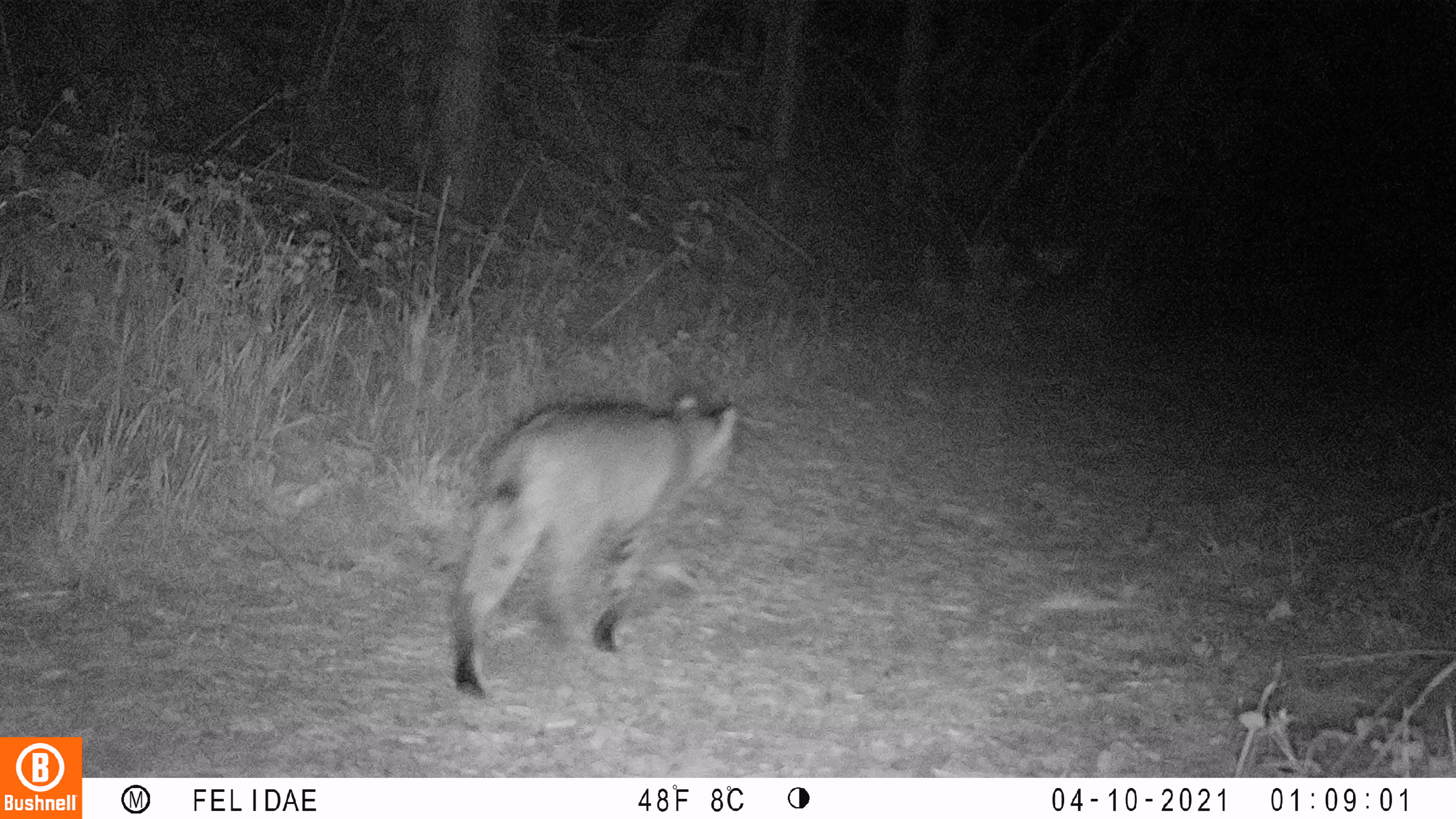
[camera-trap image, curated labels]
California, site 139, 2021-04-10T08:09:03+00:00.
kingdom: Animalia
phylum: Chordata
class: Mammalia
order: Carnivora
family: Felidae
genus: Lynx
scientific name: Lynx rufus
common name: bobcat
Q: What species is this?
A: Bobcat (Lynx rufus).